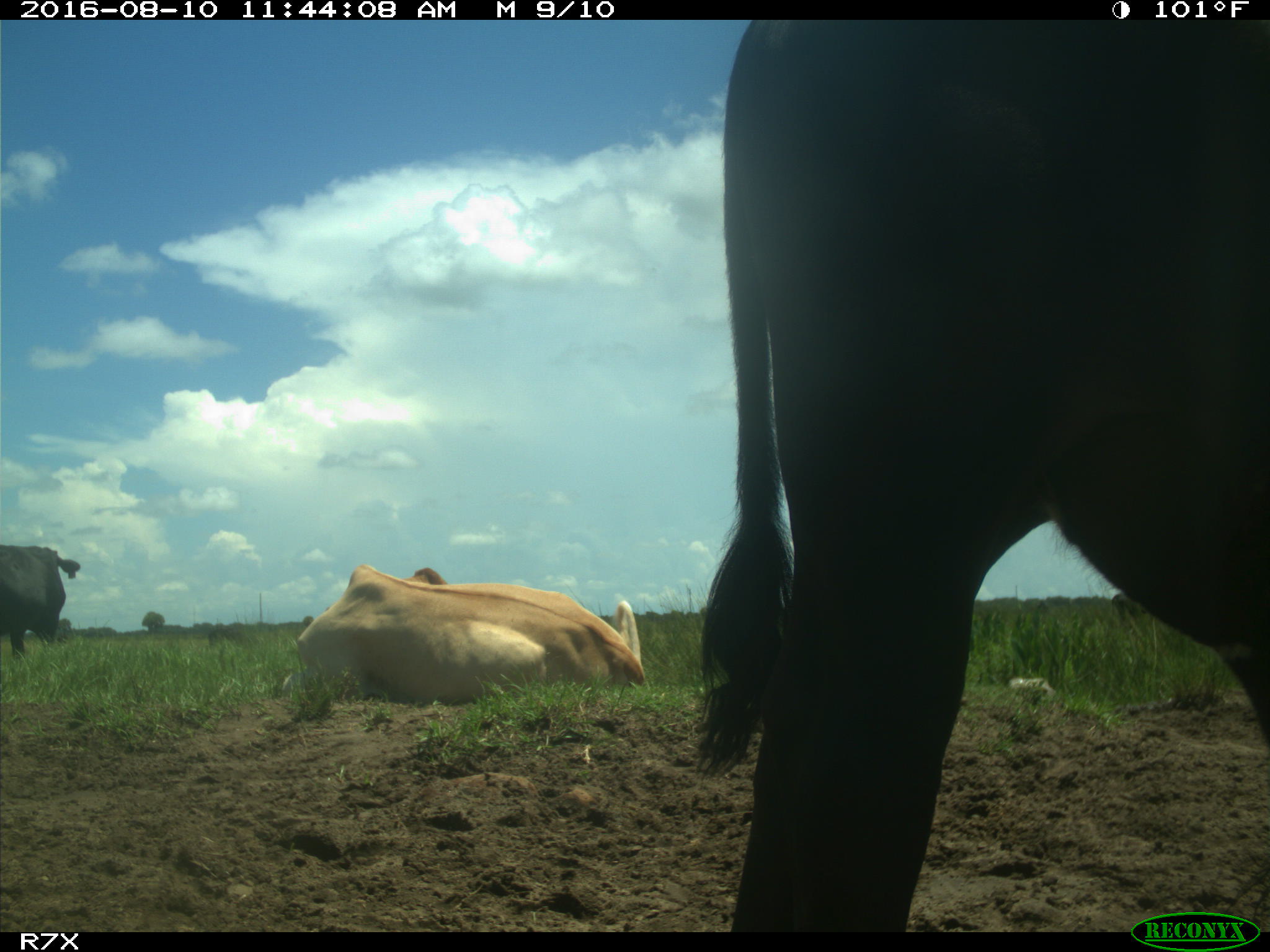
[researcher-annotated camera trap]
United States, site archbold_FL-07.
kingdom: Animalia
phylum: Chordata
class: Mammalia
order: Artiodactyla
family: Bovidae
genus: Bos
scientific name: Bos taurus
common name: domestic cow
Bos taurus (domestic cow).